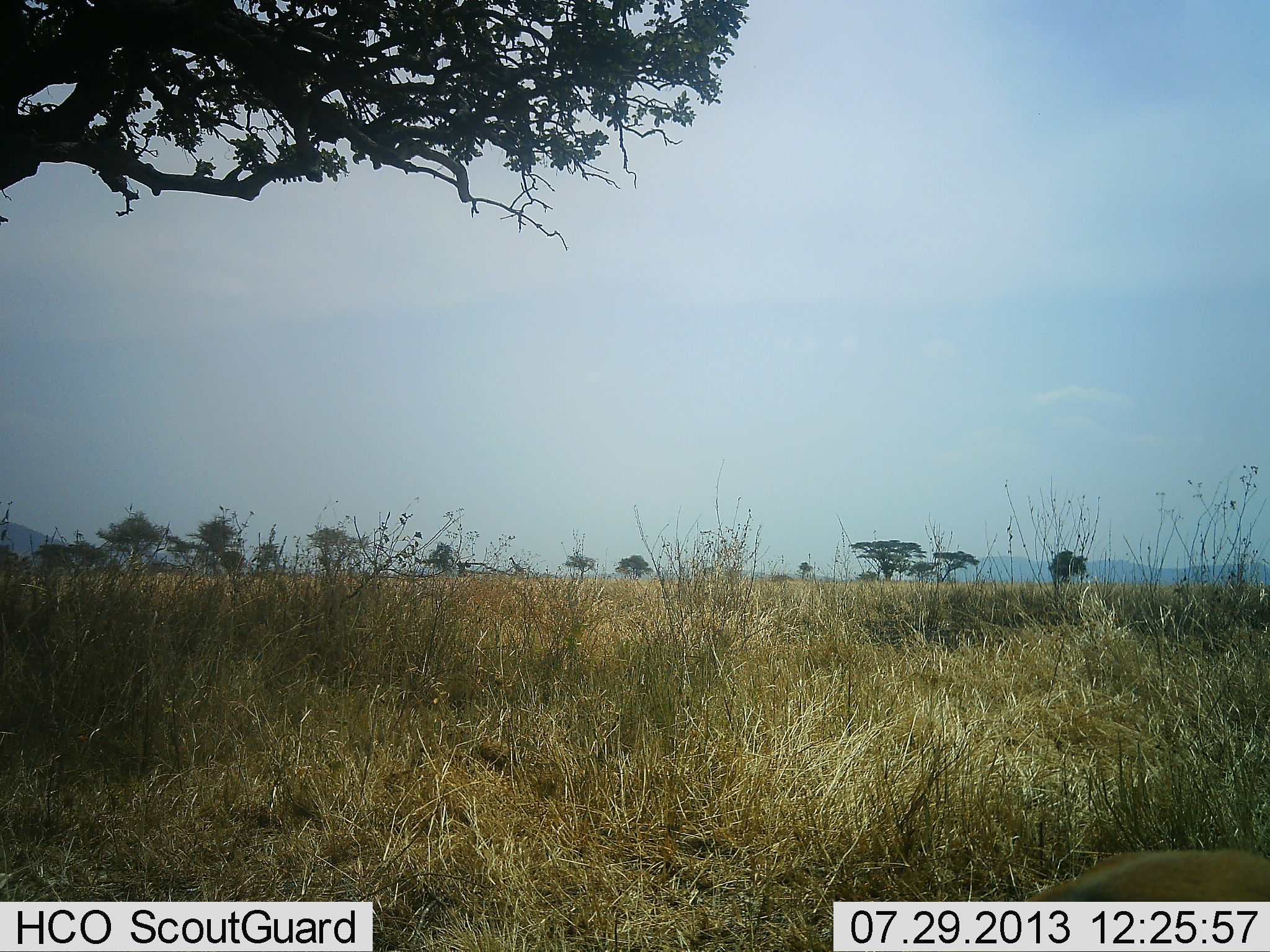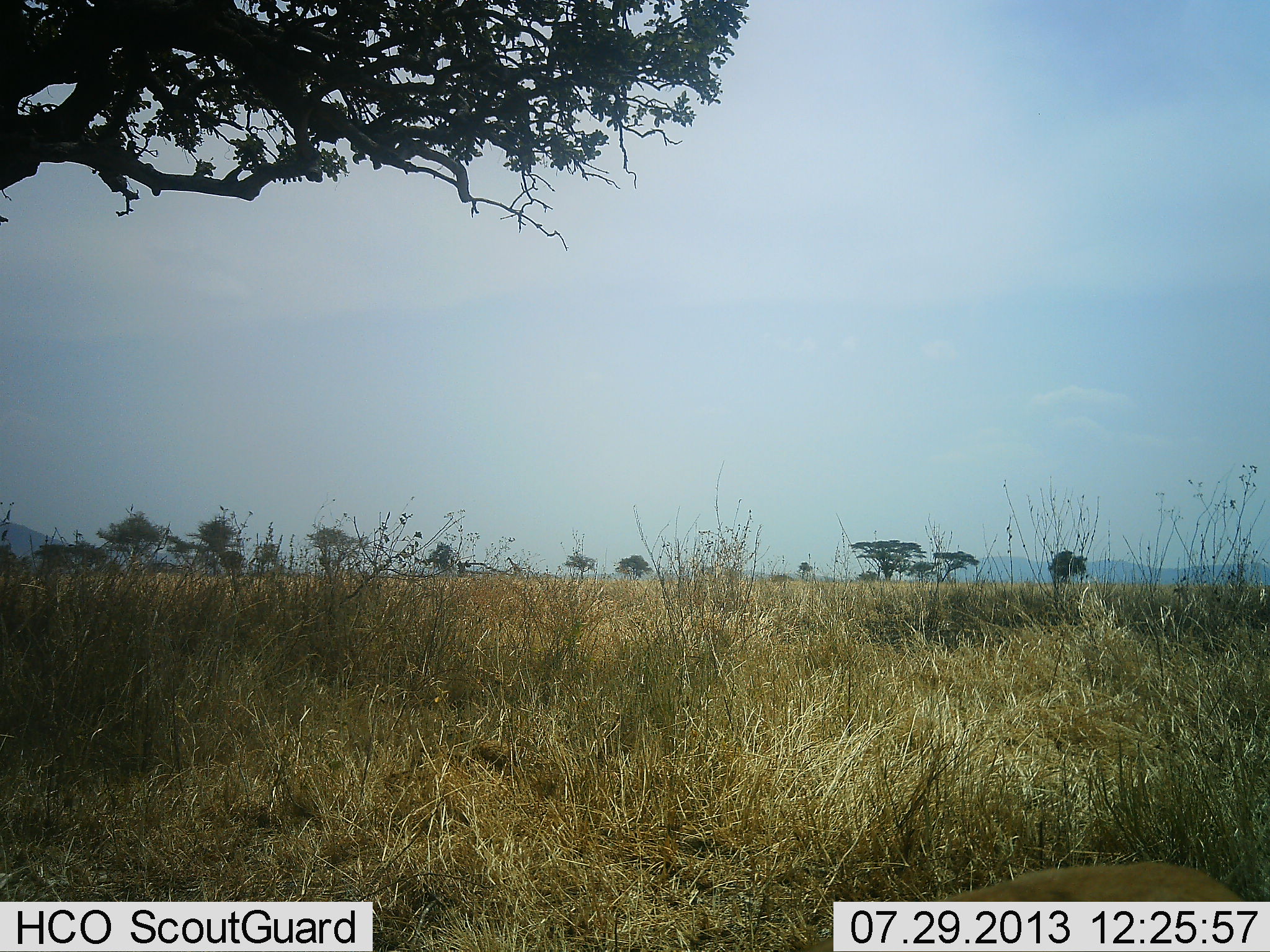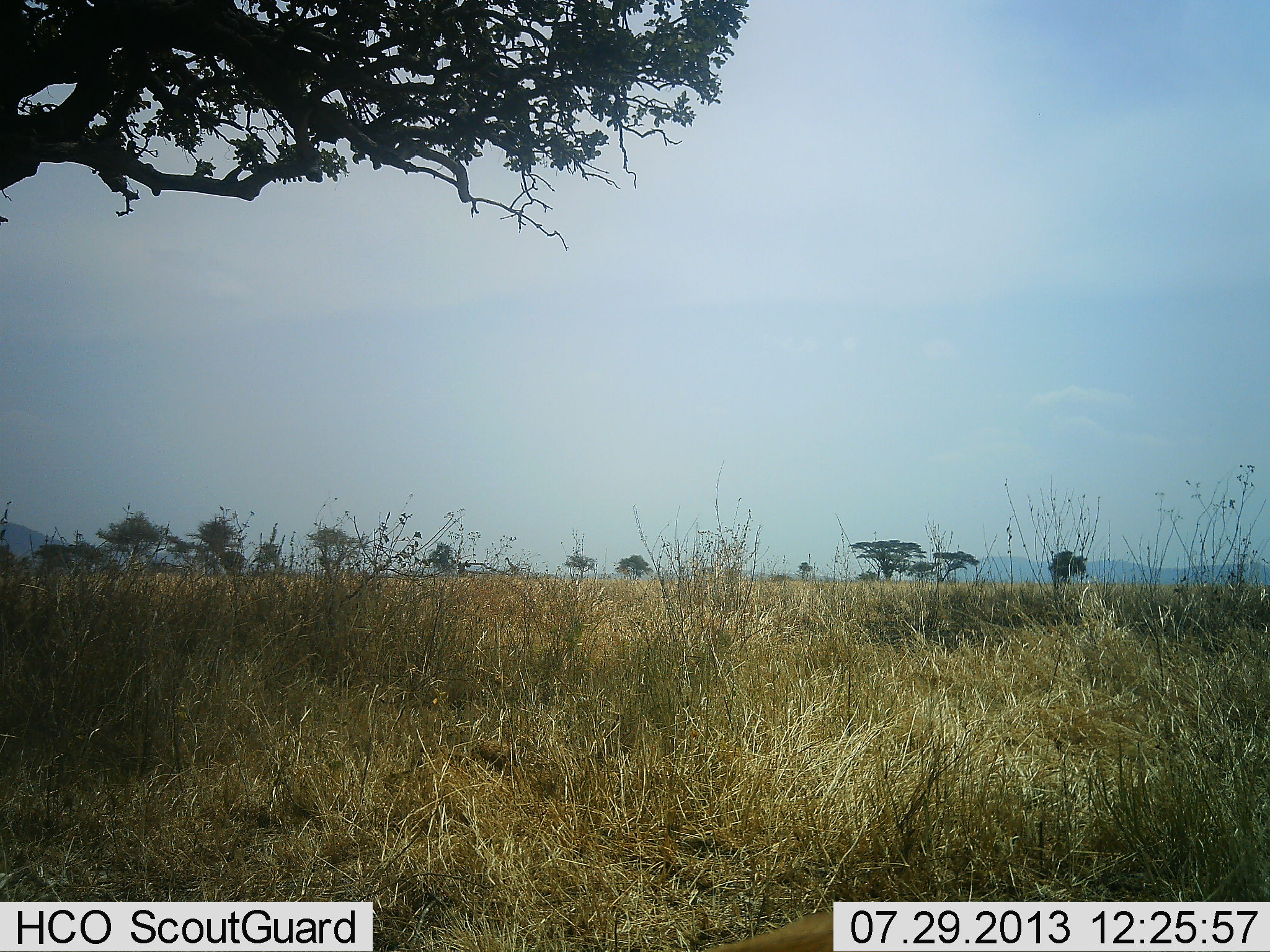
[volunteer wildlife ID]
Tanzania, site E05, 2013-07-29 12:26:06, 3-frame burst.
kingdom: Animalia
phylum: Chordata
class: Mammalia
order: Artiodactyla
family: Bovidae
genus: Eudorcas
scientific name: Eudorcas thomsonii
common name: thomson's gazelle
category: gazellethomsons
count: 1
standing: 0%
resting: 0%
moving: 100%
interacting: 0%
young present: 0%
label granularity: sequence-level